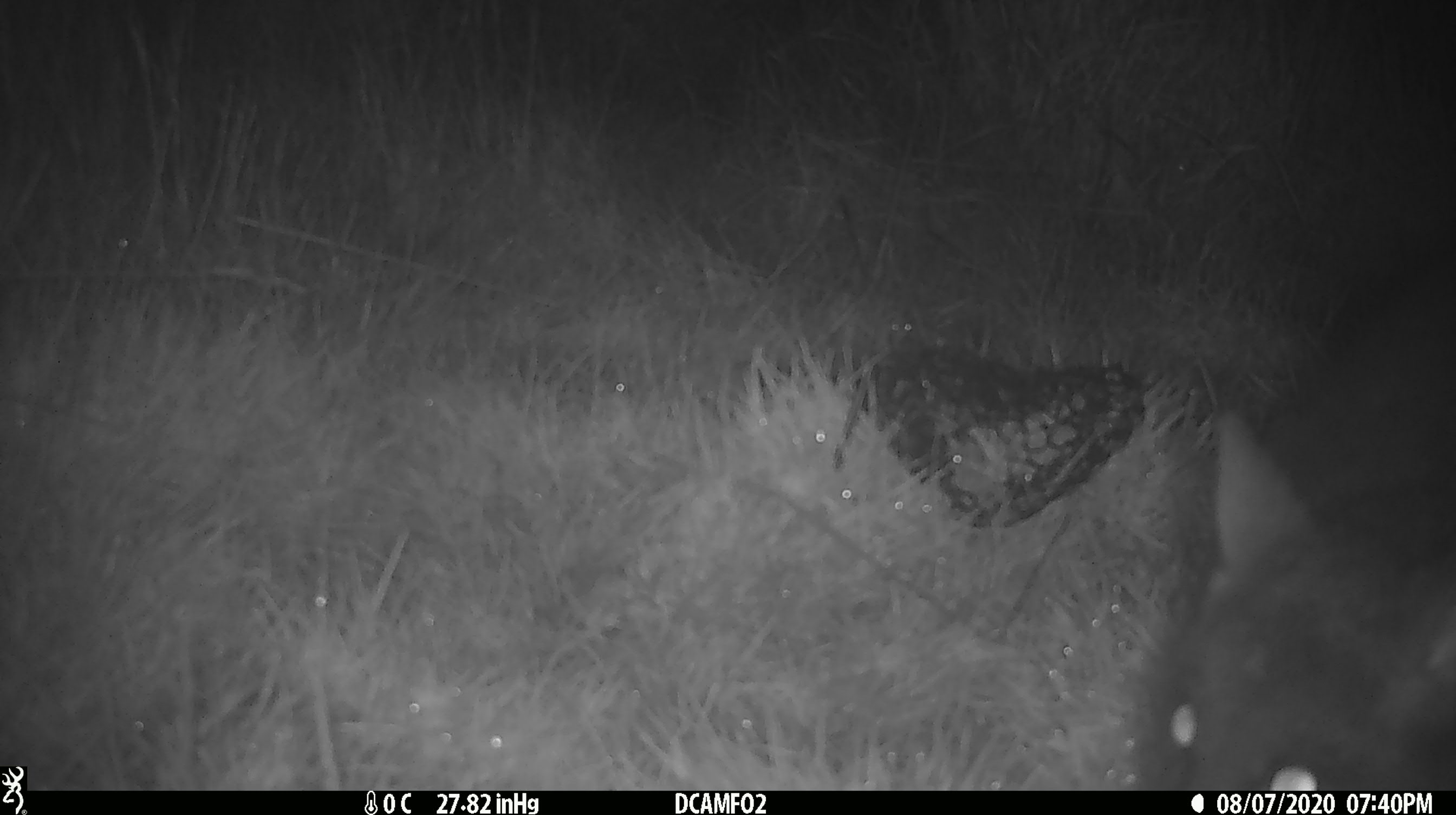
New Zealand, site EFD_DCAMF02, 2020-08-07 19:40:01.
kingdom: Animalia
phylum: Chordata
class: Mammalia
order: Diprotodontia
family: Phalangeridae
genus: Trichosurus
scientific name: Trichosurus vulpecula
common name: common brushtail possum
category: possum